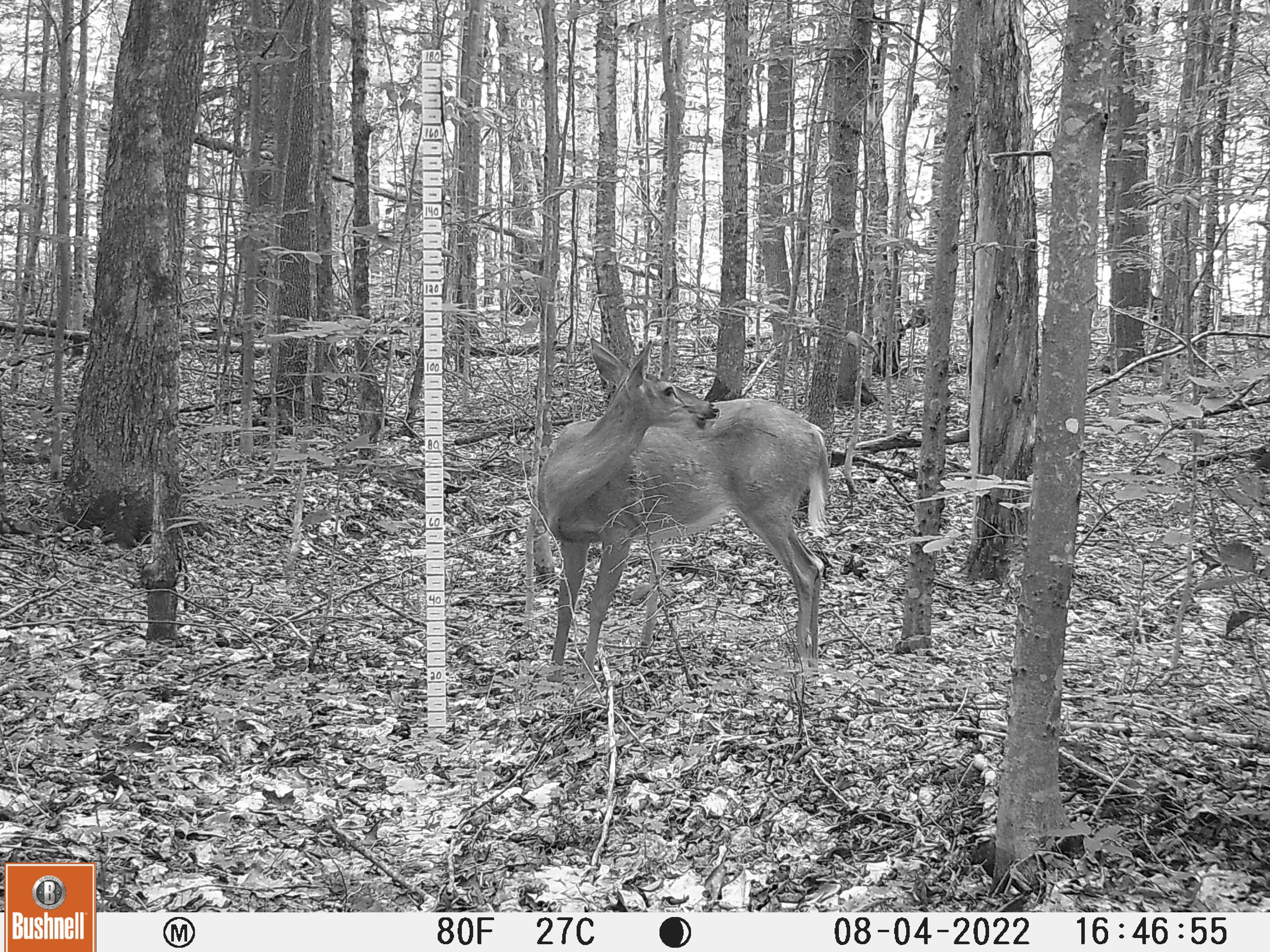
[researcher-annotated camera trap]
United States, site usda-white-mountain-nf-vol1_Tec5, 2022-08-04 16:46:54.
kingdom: Animalia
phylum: Chordata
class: Mammalia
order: Artiodactyla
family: Cervidae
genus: Odocoileus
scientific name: Odocoileus virginianus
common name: white-tailed deer